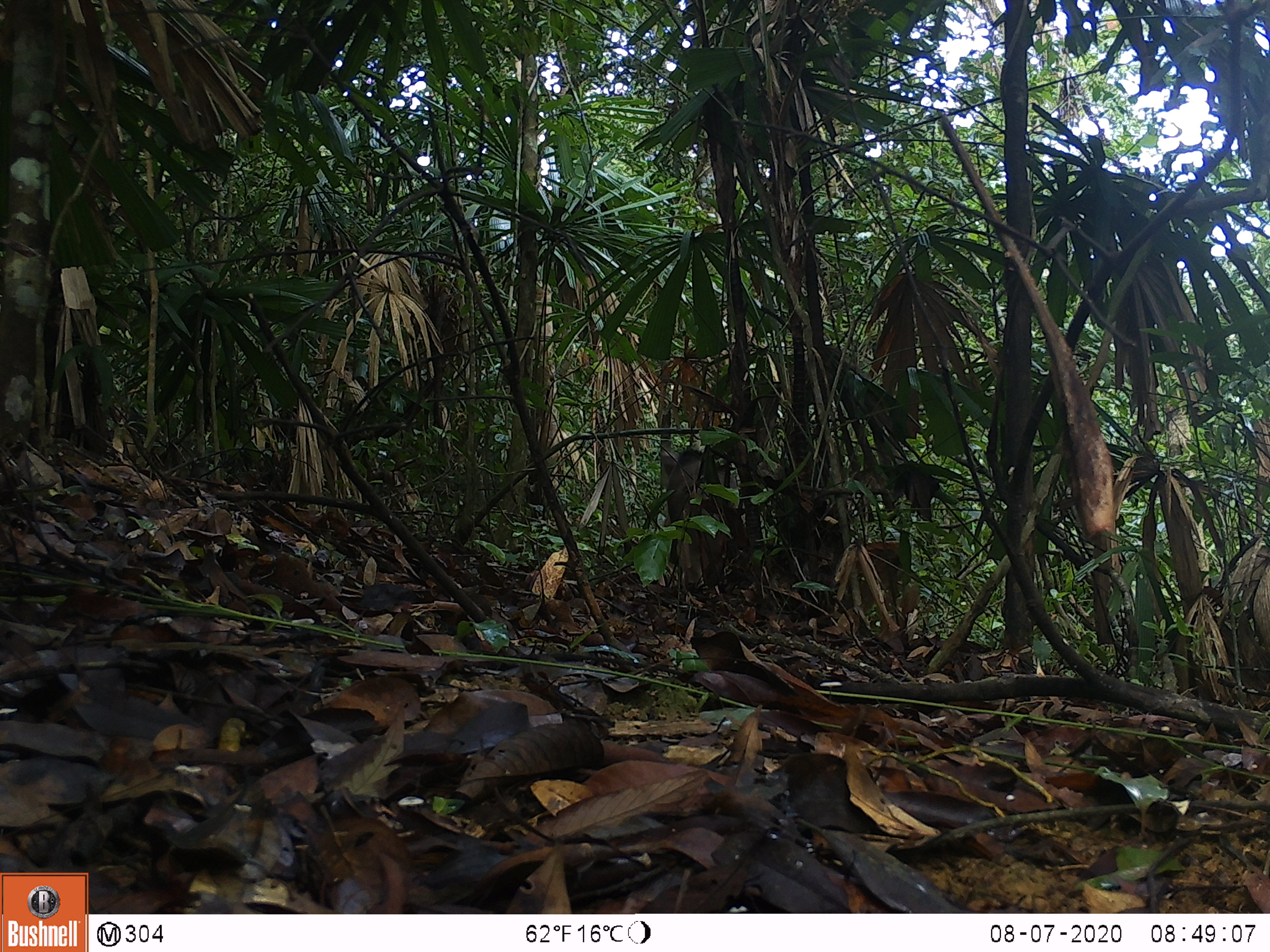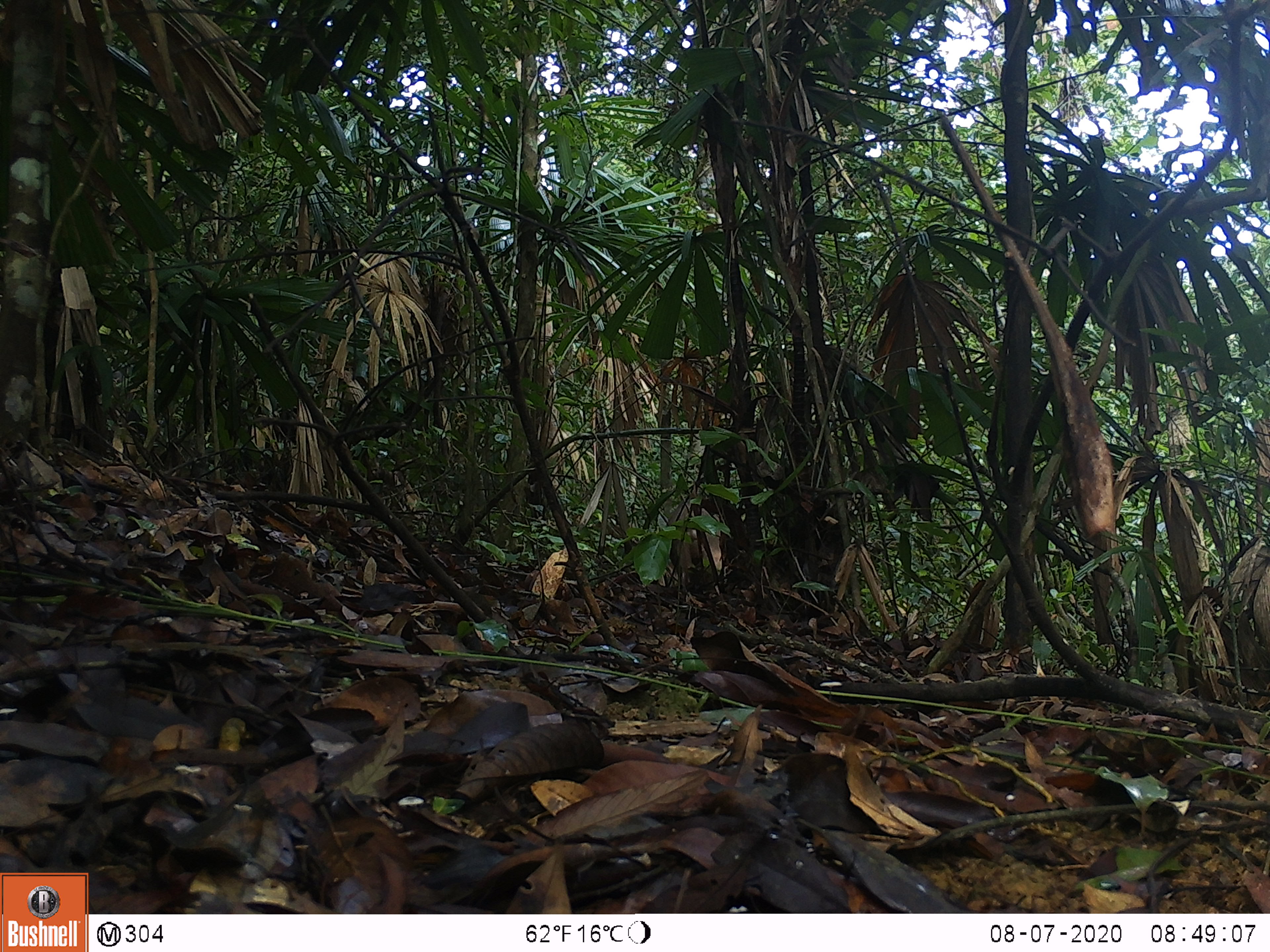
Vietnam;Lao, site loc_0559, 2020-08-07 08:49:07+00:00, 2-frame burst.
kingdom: Animalia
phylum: Chordata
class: Mammalia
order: Artiodactyla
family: Suidae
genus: Sus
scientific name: Sus scrofa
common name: eurasian wild pig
Eurasian wild pig (Sus scrofa). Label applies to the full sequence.